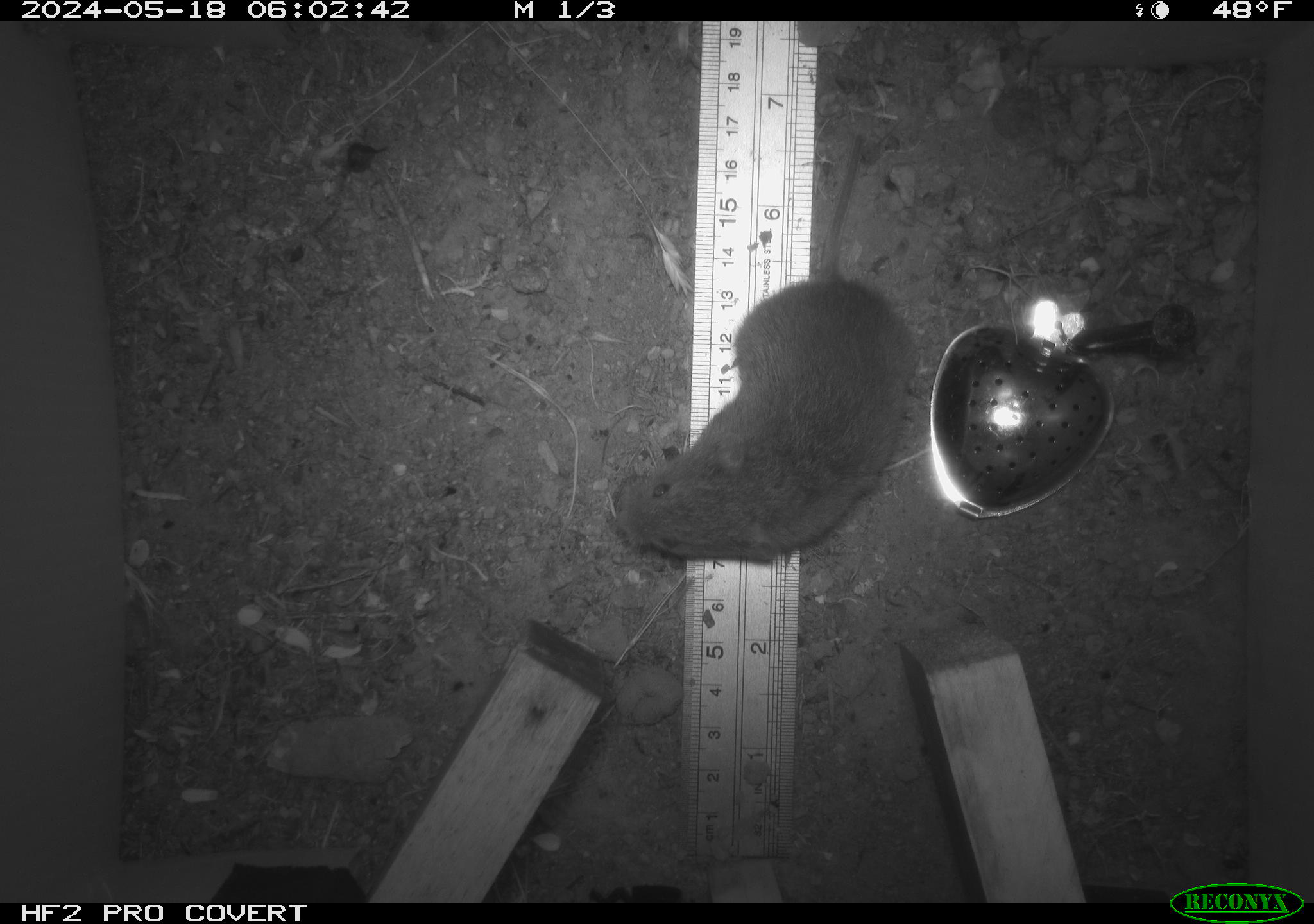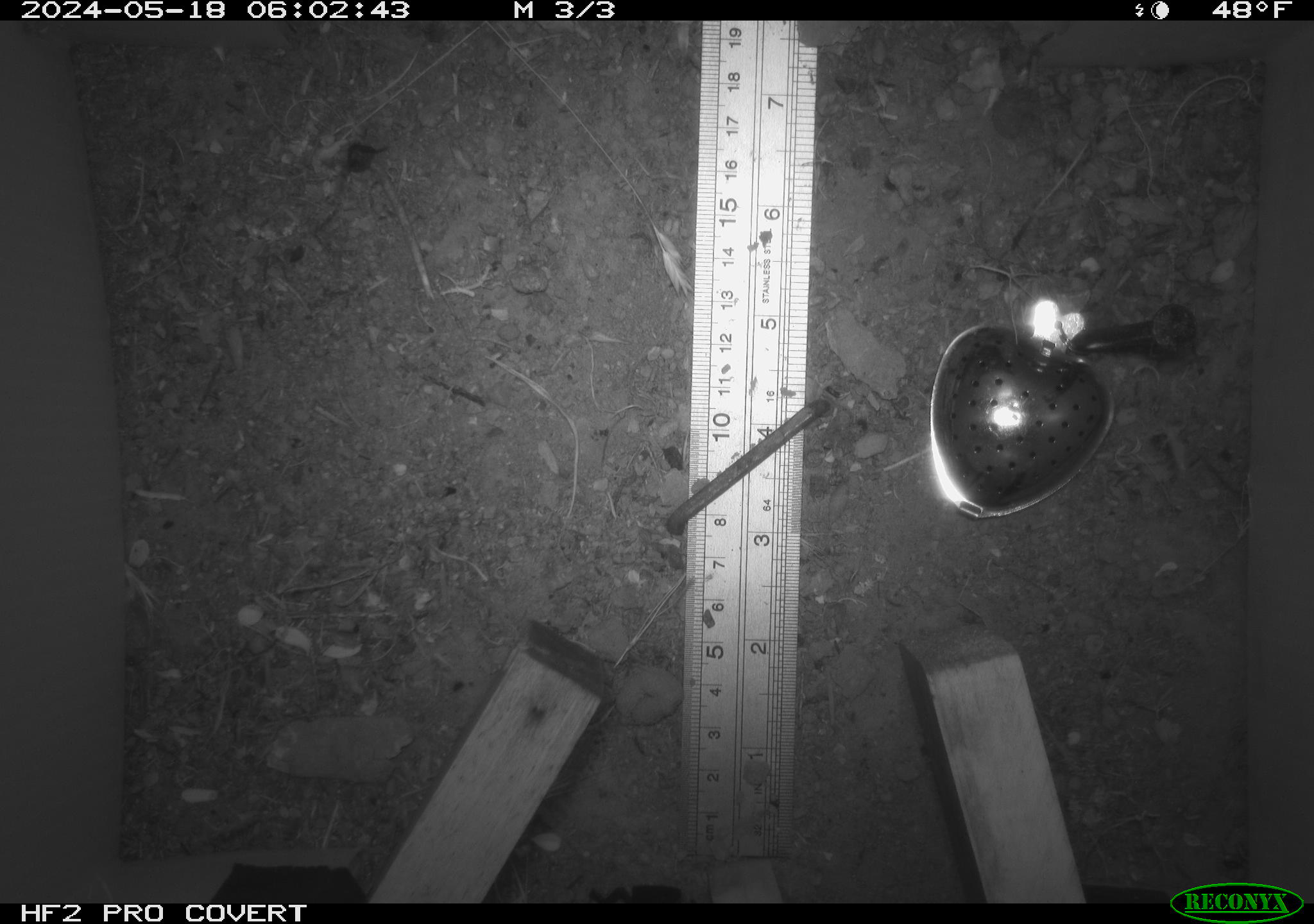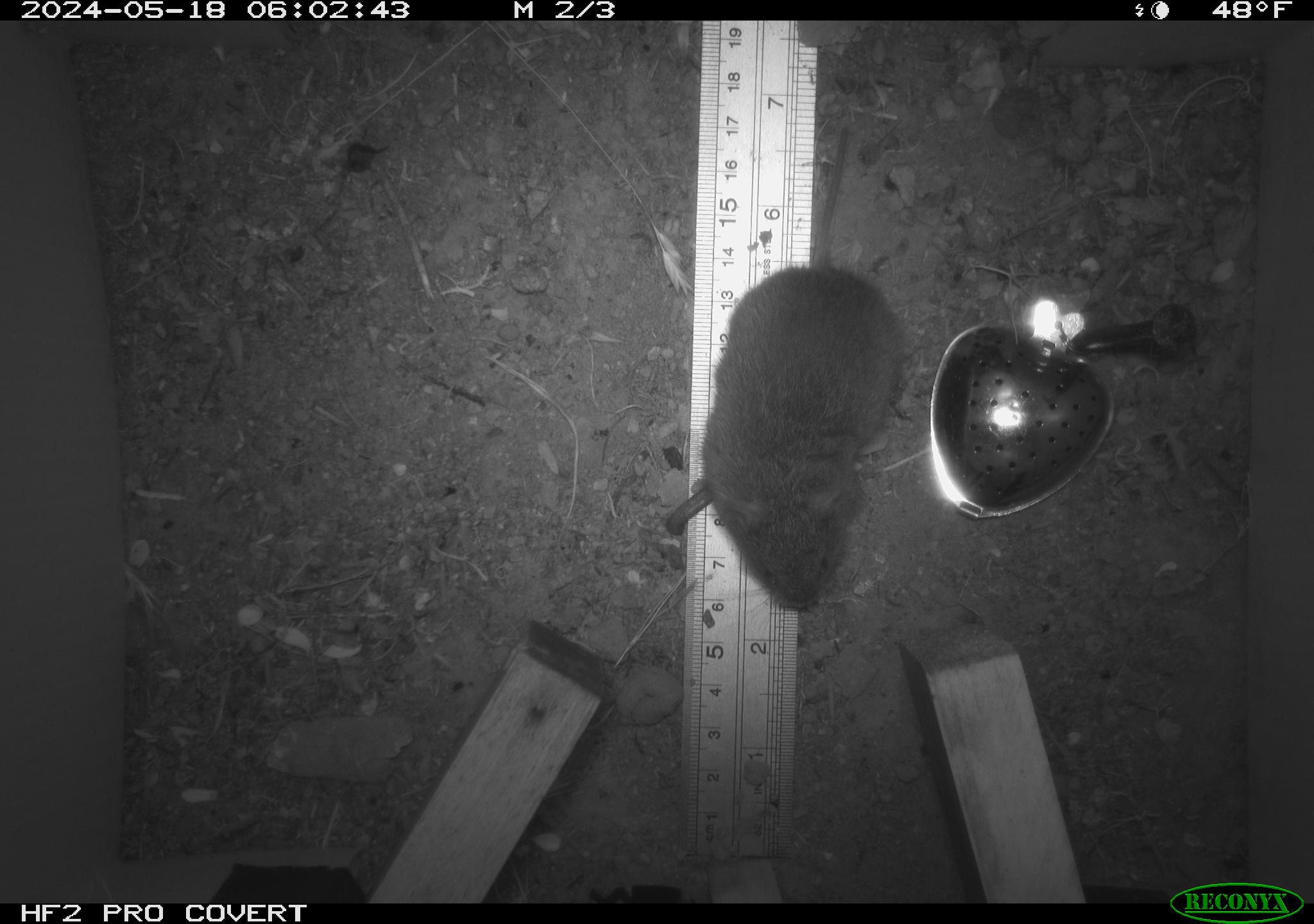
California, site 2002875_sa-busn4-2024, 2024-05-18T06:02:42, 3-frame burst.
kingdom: Animalia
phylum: Chordata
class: Mammalia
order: Rodentia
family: Cricetidae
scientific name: Arvicolinae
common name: voles, lemmings, and muskrats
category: arvicolinae subfamily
Arvicolinae subfamily (voles, lemmings, and muskrats) (Arvicolinae).